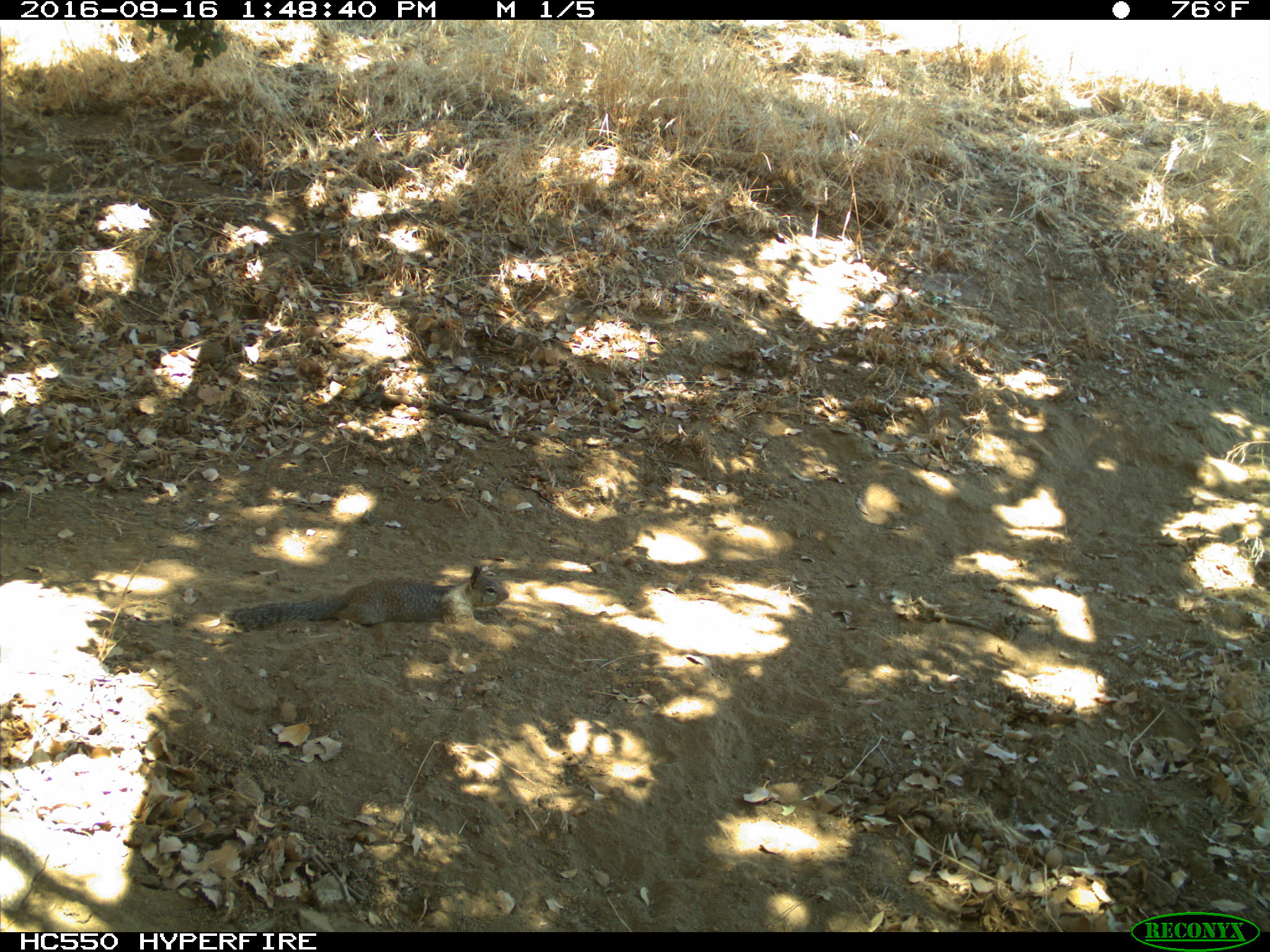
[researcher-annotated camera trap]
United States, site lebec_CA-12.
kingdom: Animalia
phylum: Chordata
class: Mammalia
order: Rodentia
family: Sciuridae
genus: Otospermophilus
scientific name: Otospermophilus beecheyi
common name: california ground squirrel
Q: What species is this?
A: Otospermophilus beecheyi (california ground squirrel).